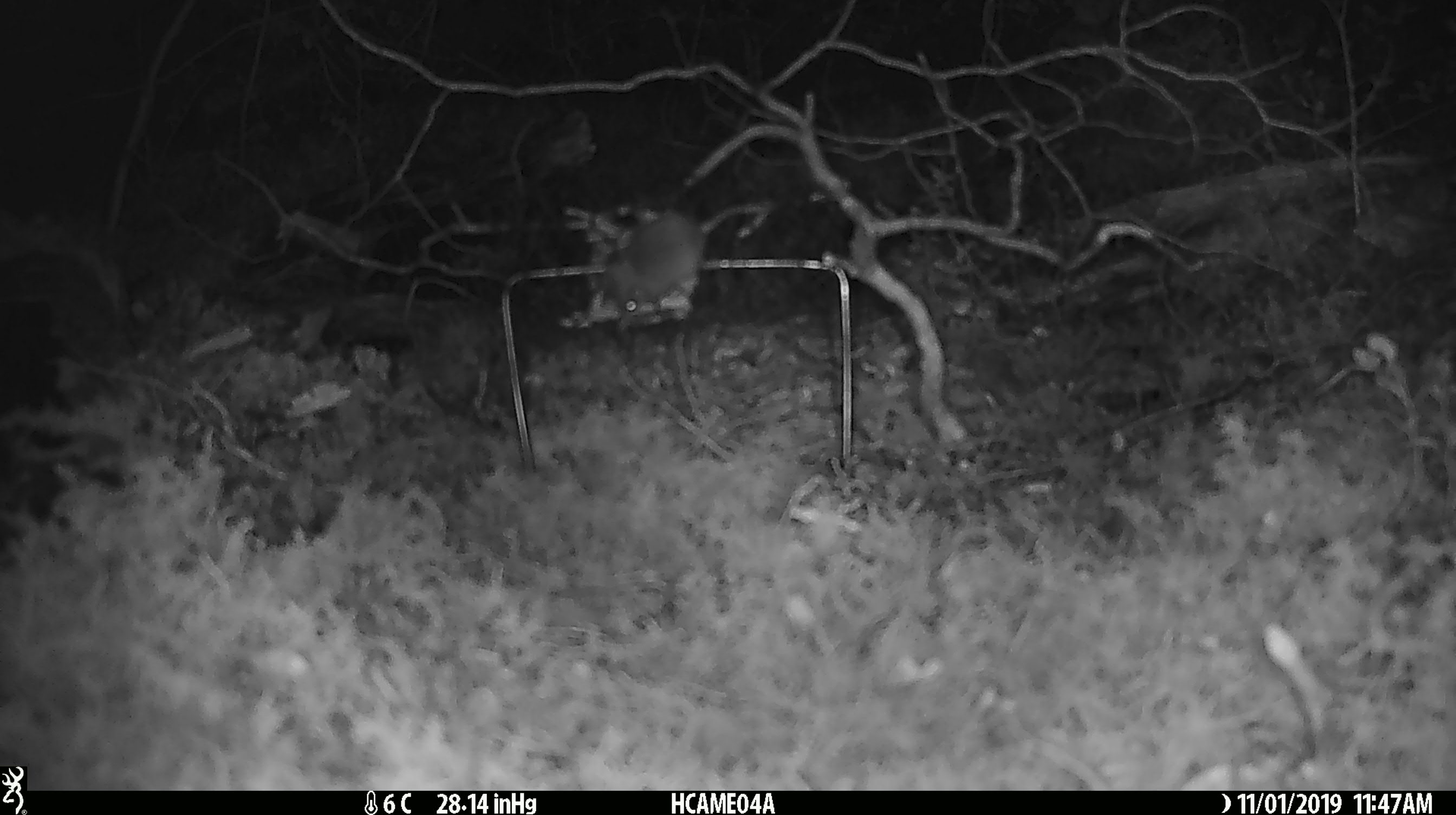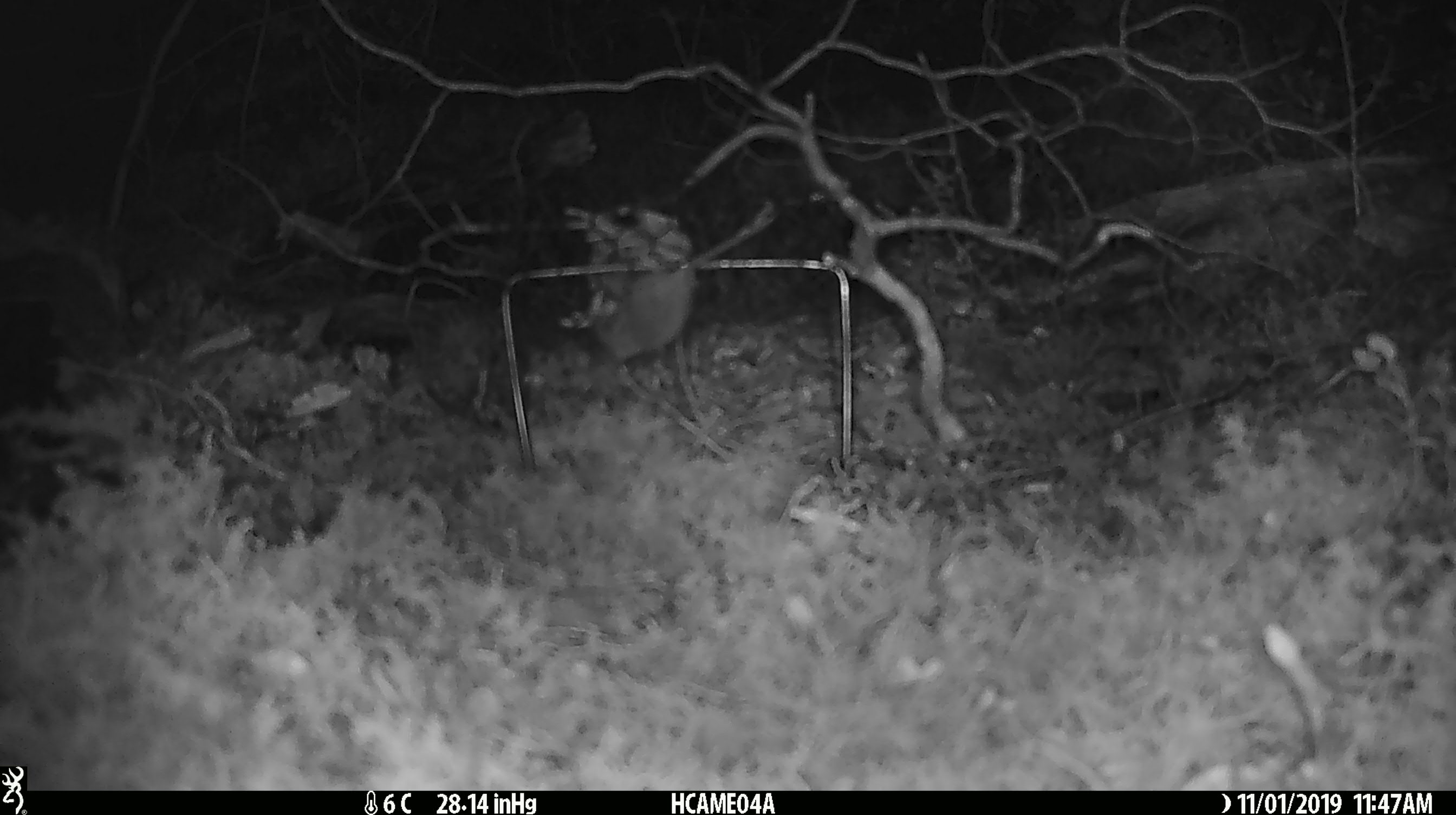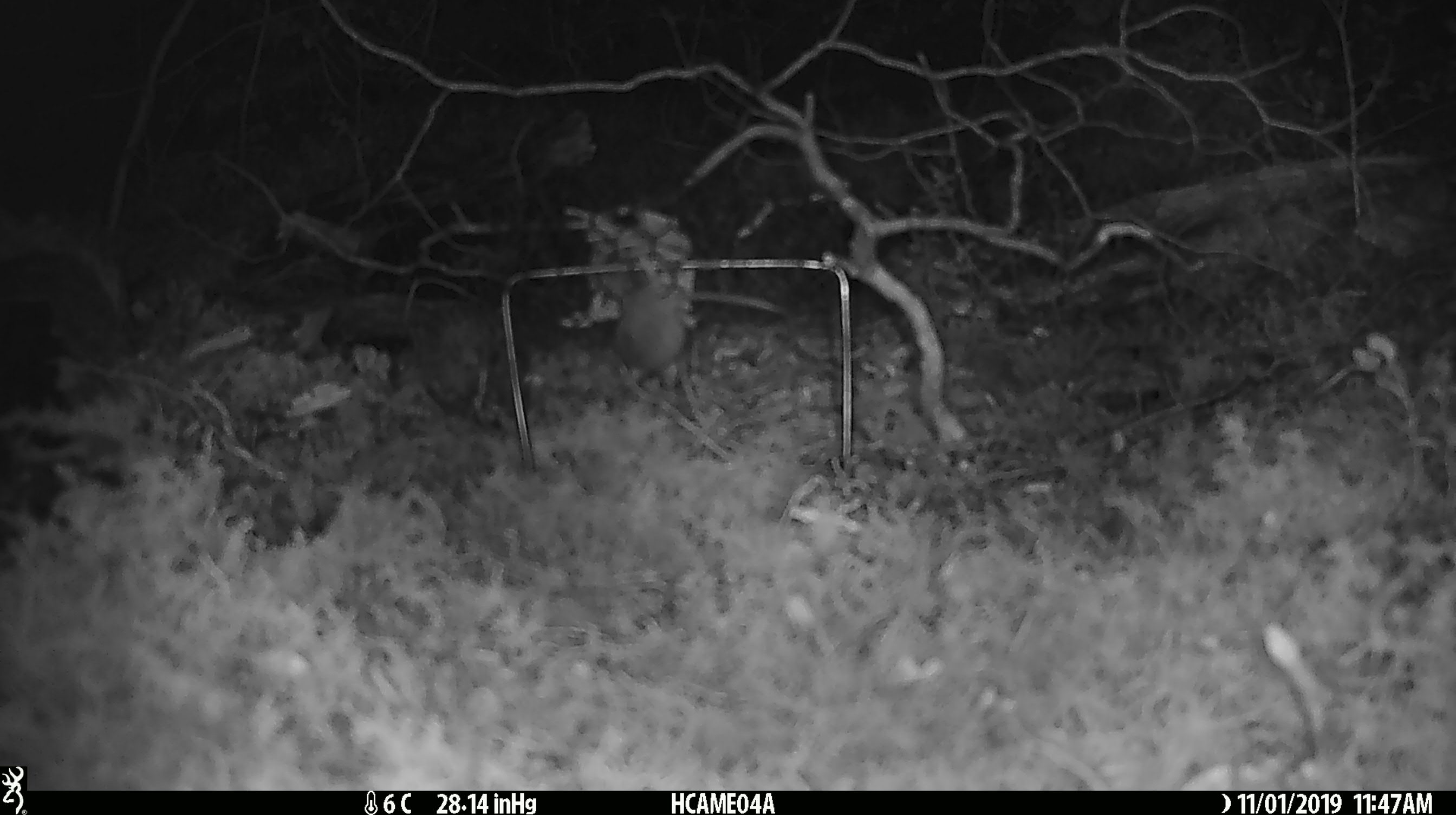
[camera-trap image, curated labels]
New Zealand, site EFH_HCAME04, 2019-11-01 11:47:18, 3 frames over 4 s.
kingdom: Animalia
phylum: Chordata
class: Mammalia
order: Rodentia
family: Muridae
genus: Mus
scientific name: Mus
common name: mouse